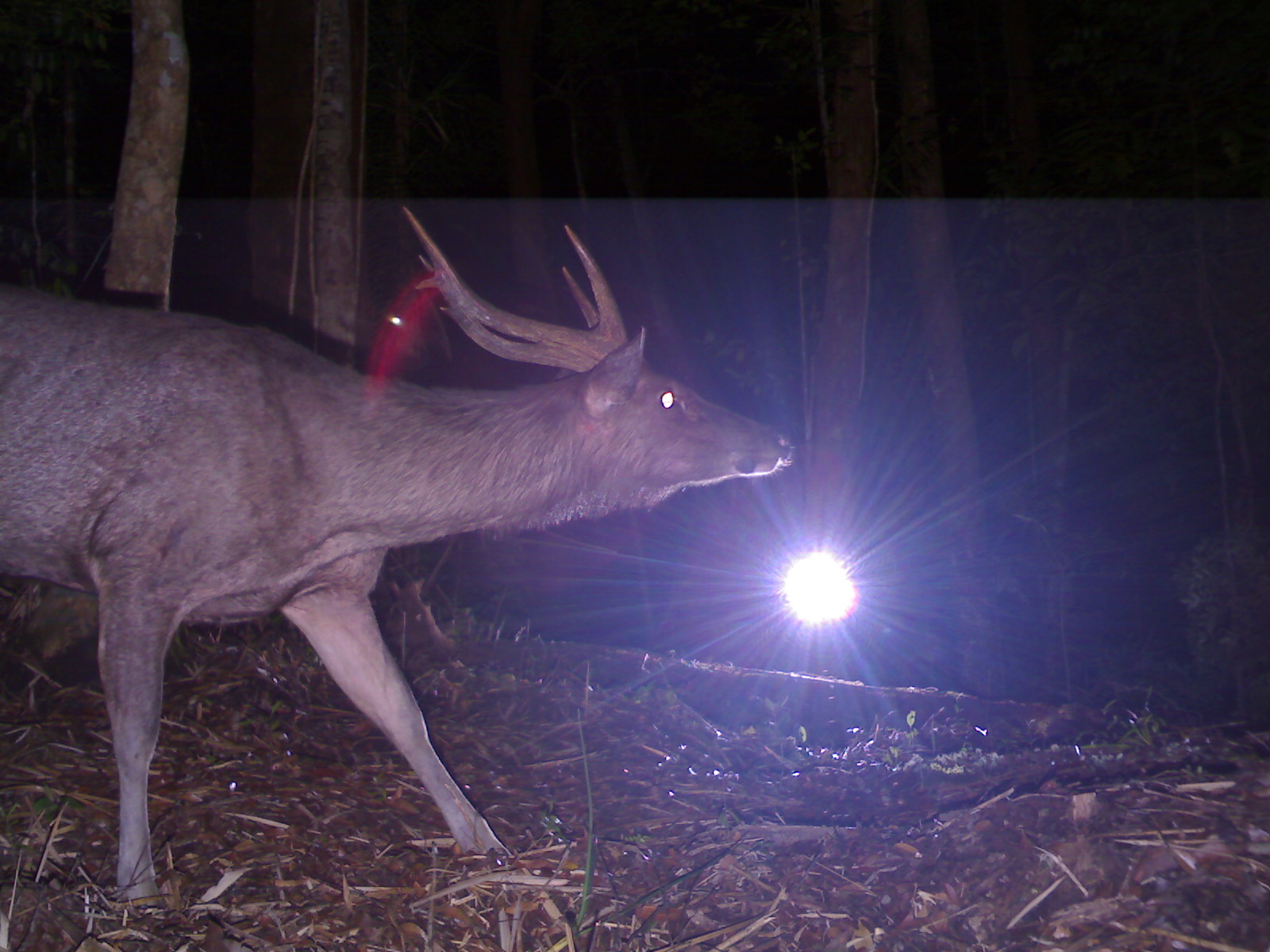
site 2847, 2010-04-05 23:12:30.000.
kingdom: Animalia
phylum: Chordata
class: Mammalia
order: Artiodactyla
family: Cervidae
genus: Rusa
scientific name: Rusa unicolor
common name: sambar